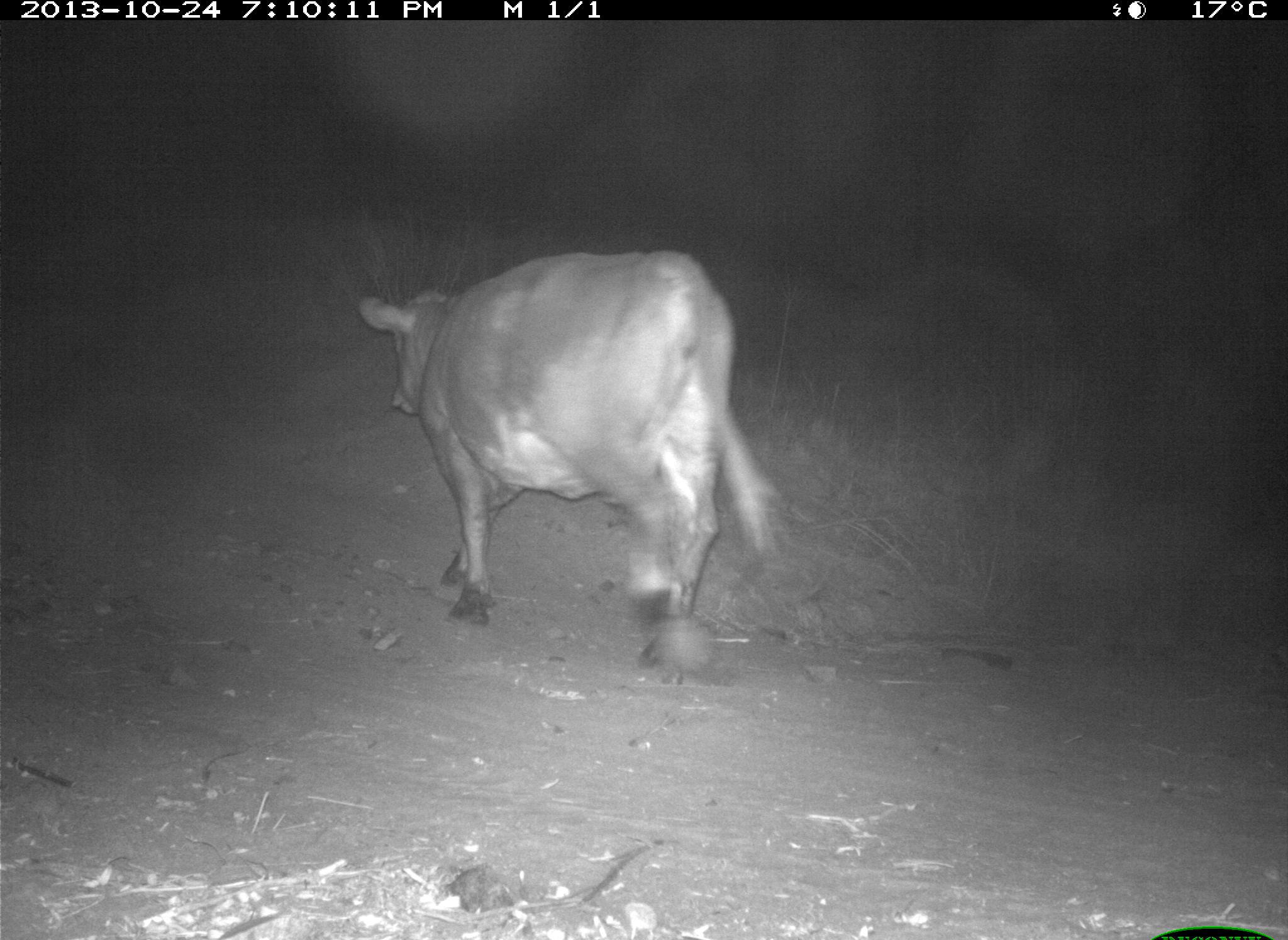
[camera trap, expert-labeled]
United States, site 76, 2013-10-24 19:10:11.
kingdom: Animalia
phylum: Chordata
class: Mammalia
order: Artiodactyla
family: Bovidae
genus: Bos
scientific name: Bos taurus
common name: cow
Cow (Bos taurus).